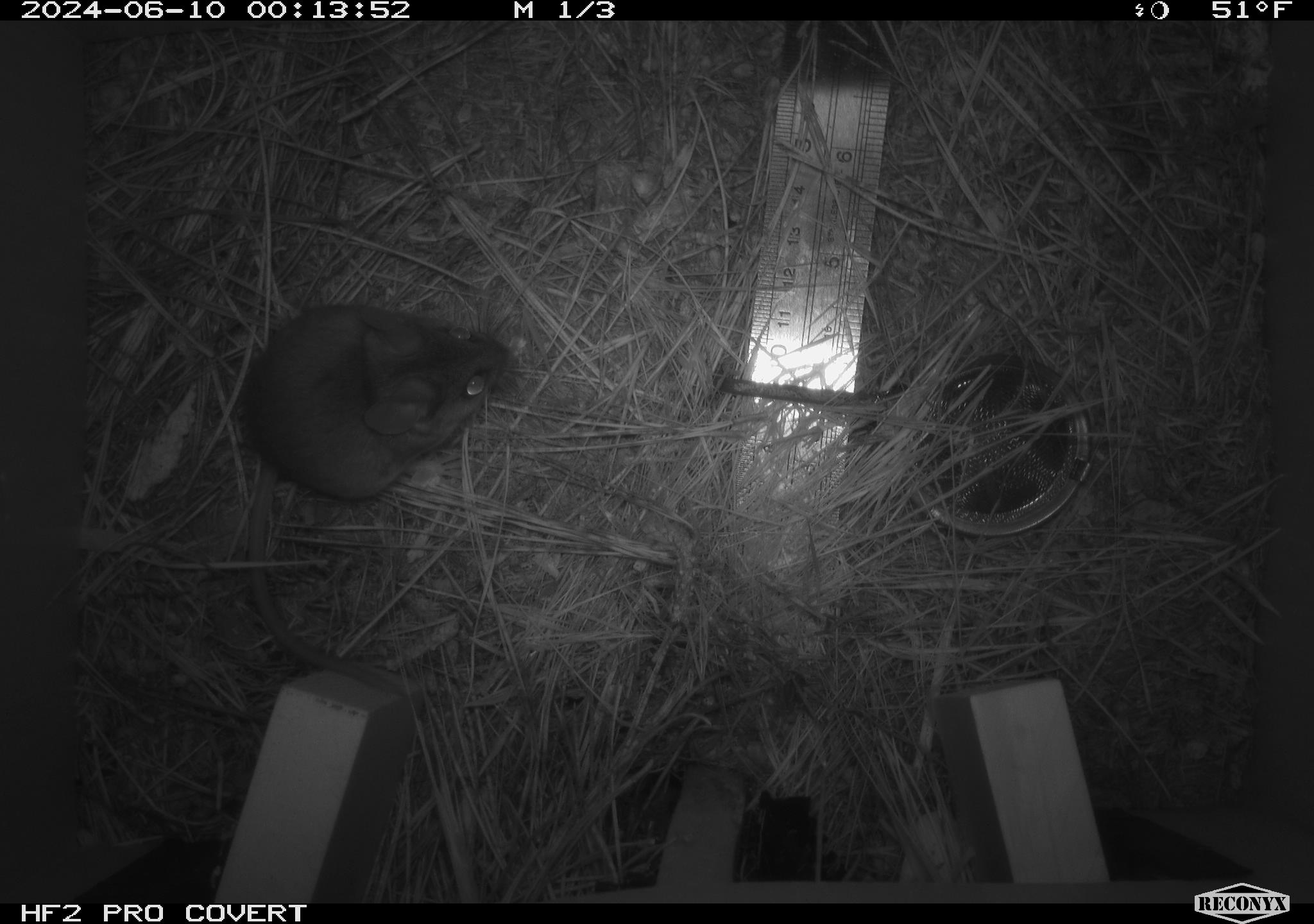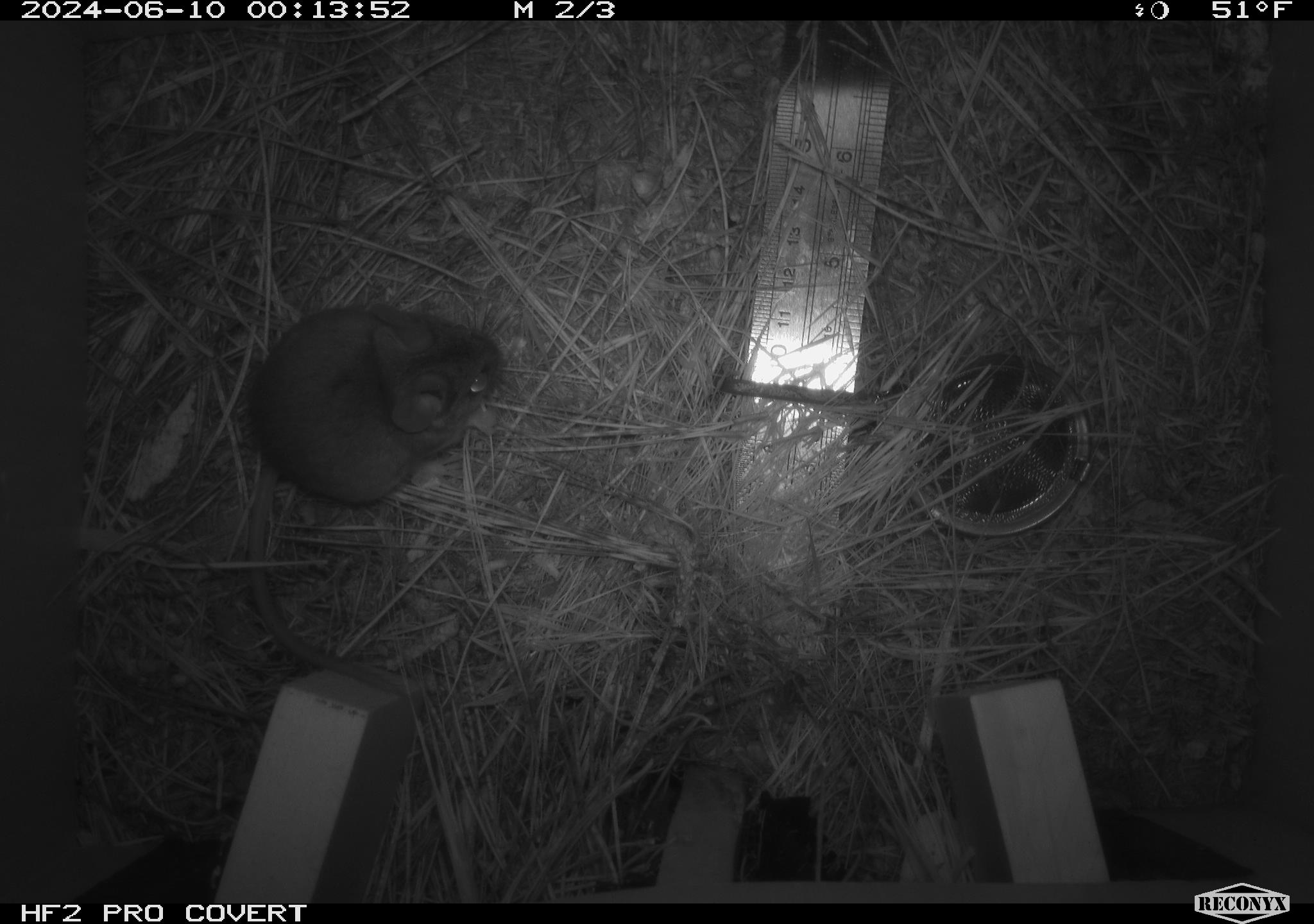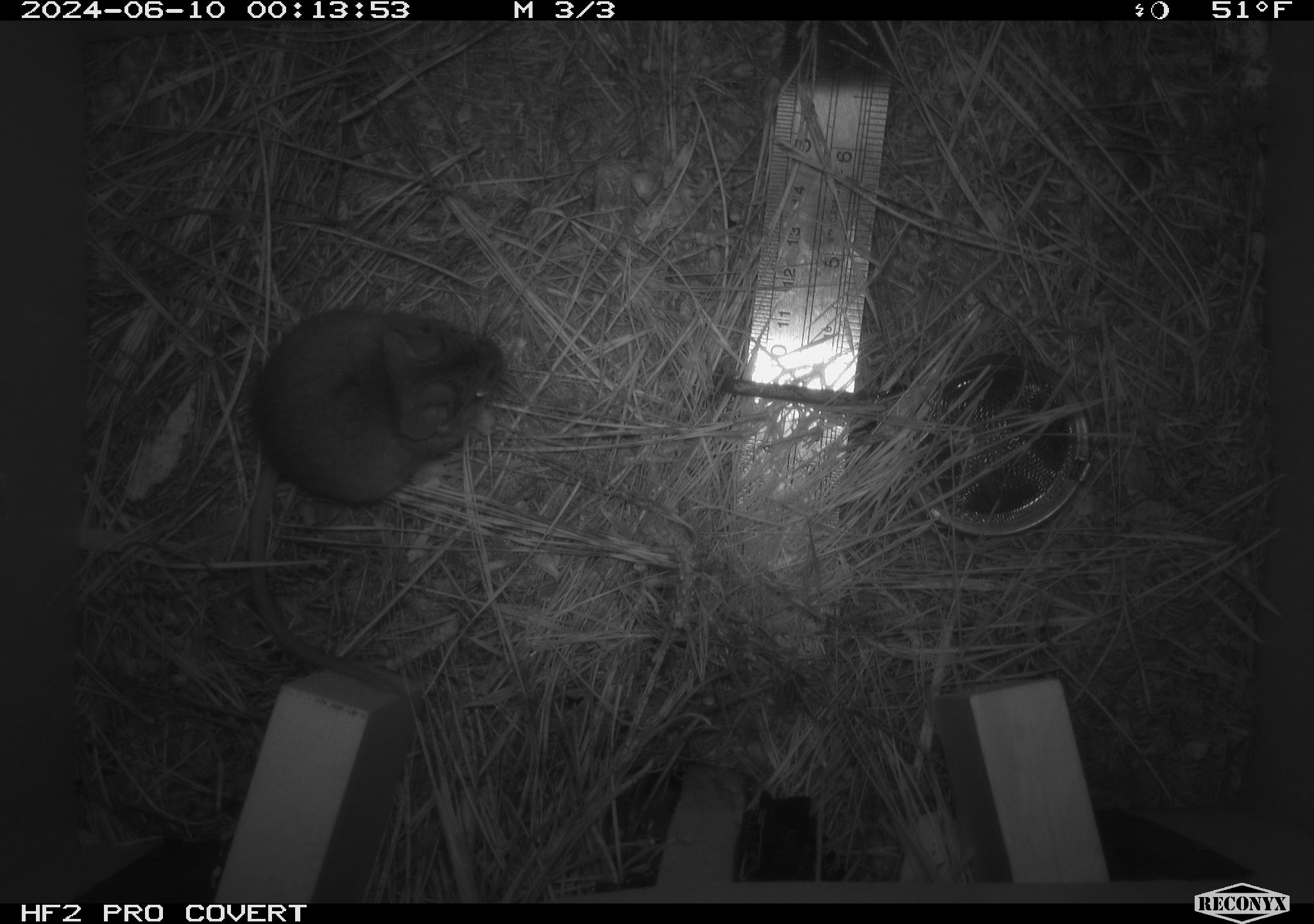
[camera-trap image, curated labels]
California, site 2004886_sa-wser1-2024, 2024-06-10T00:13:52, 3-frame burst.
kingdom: Animalia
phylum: Chordata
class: Mammalia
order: Rodentia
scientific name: Rodentia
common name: mouse species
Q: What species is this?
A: Mouse species (Rodentia).